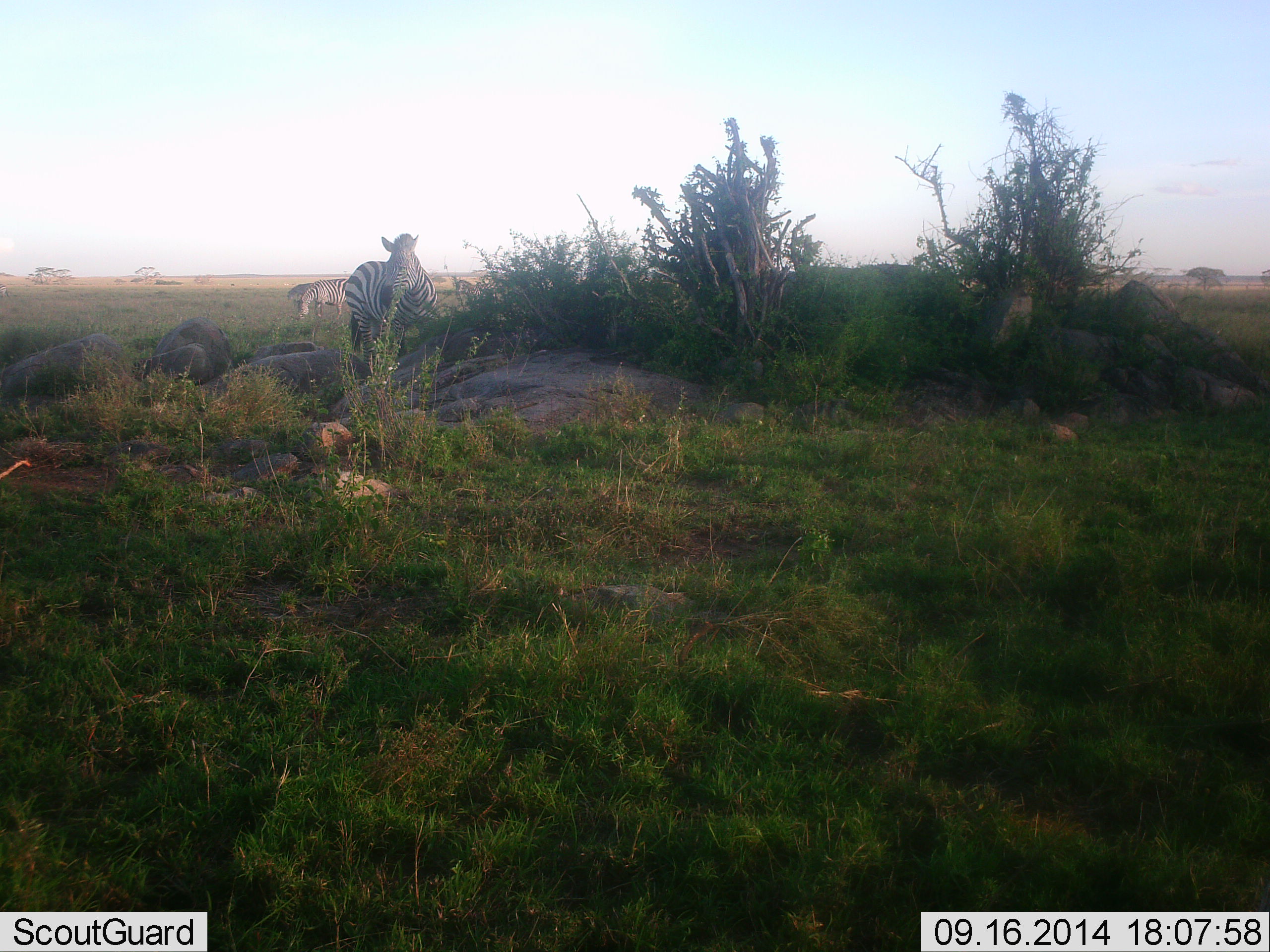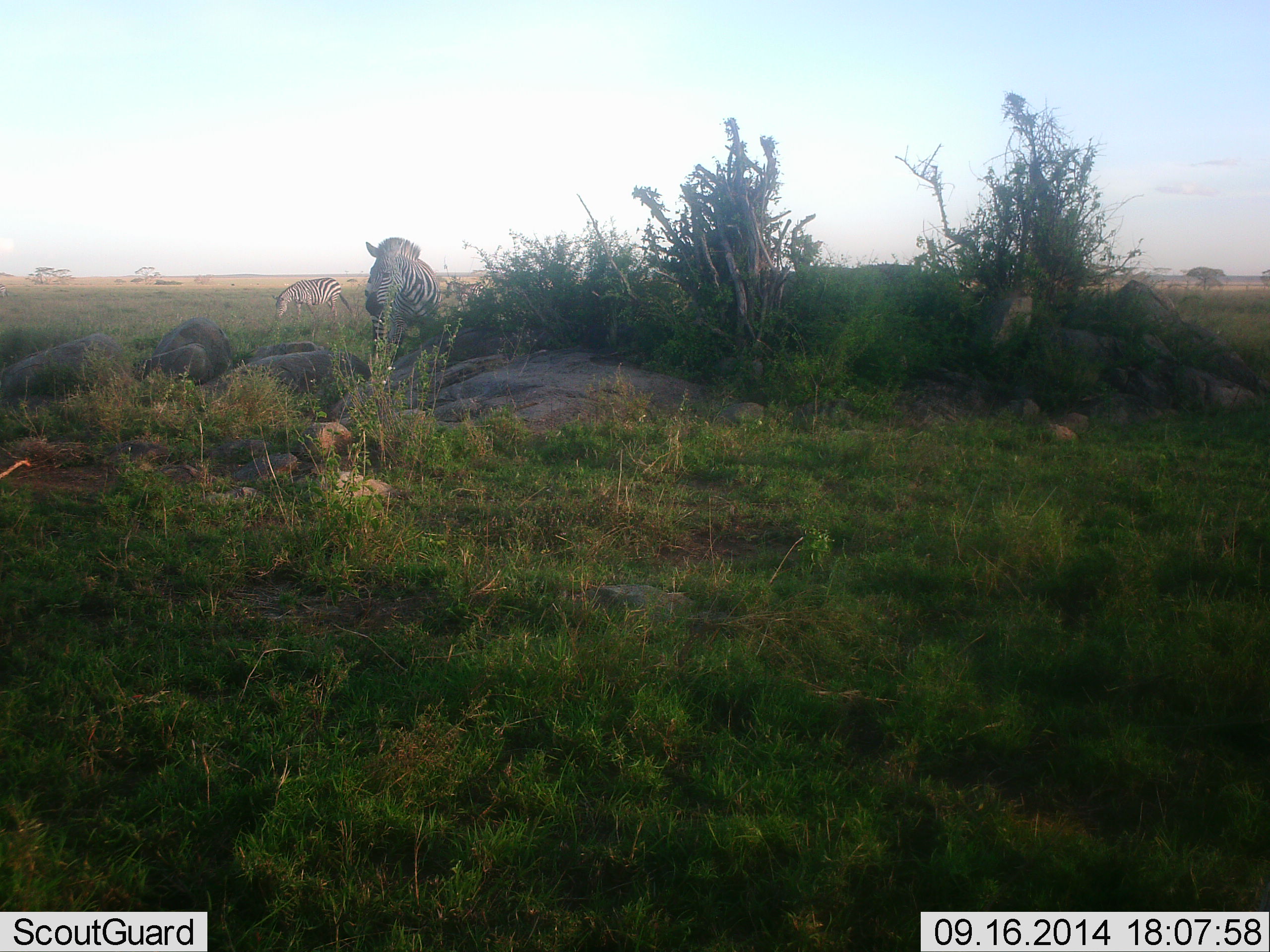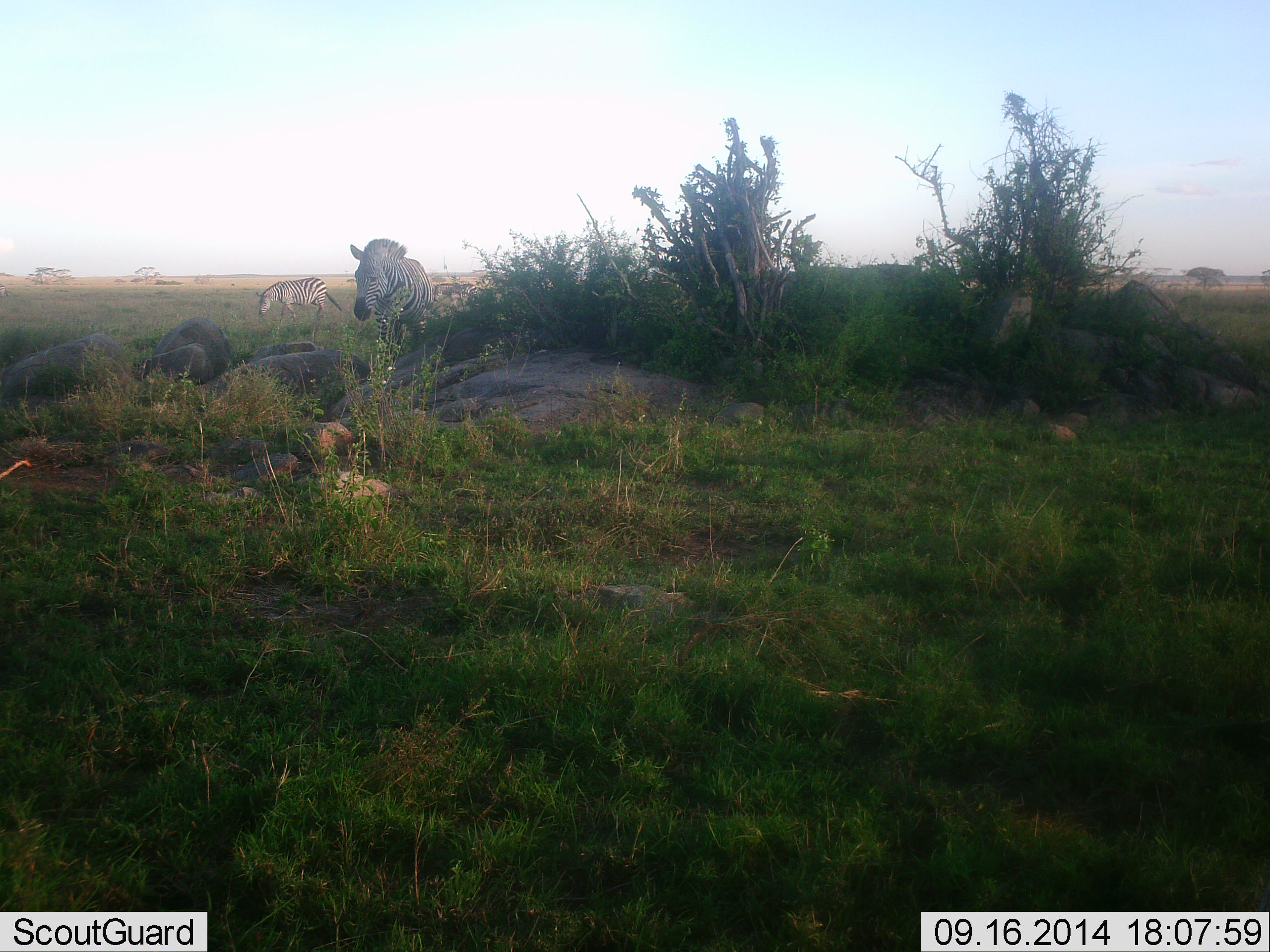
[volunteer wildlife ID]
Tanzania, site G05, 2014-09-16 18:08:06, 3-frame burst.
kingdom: Animalia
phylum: Chordata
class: Mammalia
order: Perissodactyla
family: Equidae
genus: Equus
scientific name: Equus quagga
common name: plains zebra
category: zebra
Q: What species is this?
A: Zebra (plains zebra) (Equus quagga).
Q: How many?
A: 2.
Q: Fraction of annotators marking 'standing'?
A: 50%.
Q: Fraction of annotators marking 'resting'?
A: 0%.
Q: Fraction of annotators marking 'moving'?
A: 50%.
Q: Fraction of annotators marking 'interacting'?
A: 0%.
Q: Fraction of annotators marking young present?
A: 0%.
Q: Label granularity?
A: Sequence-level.